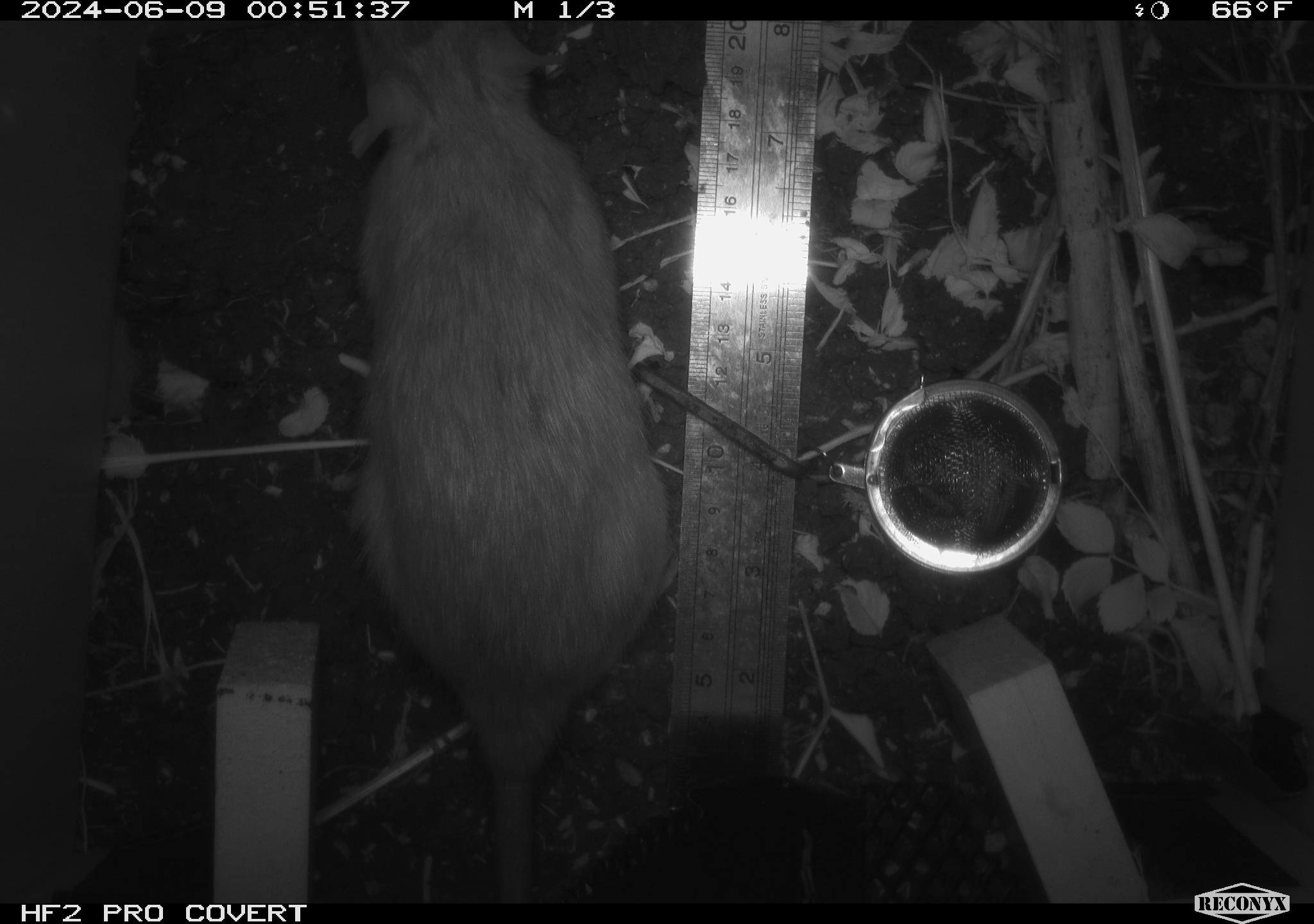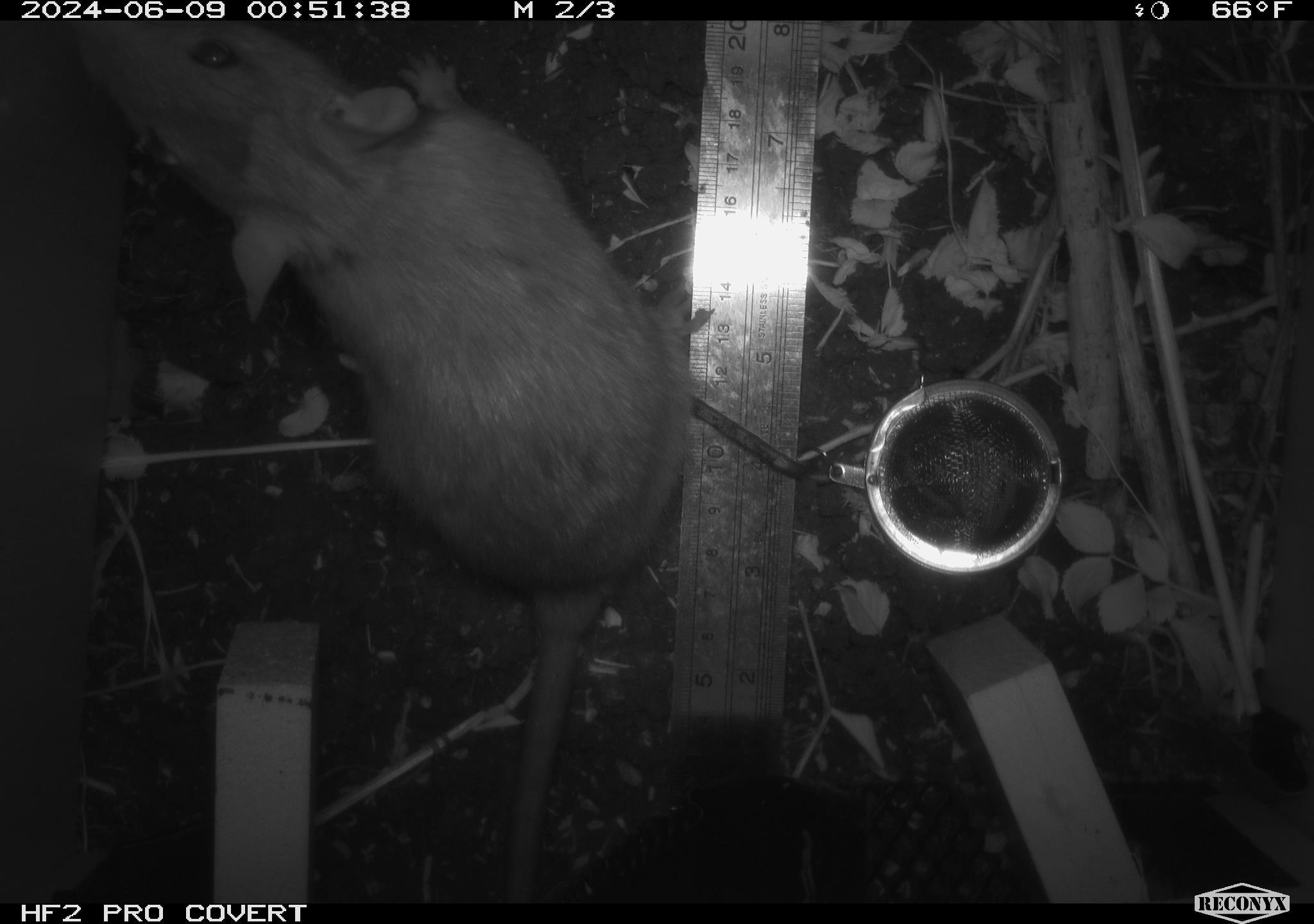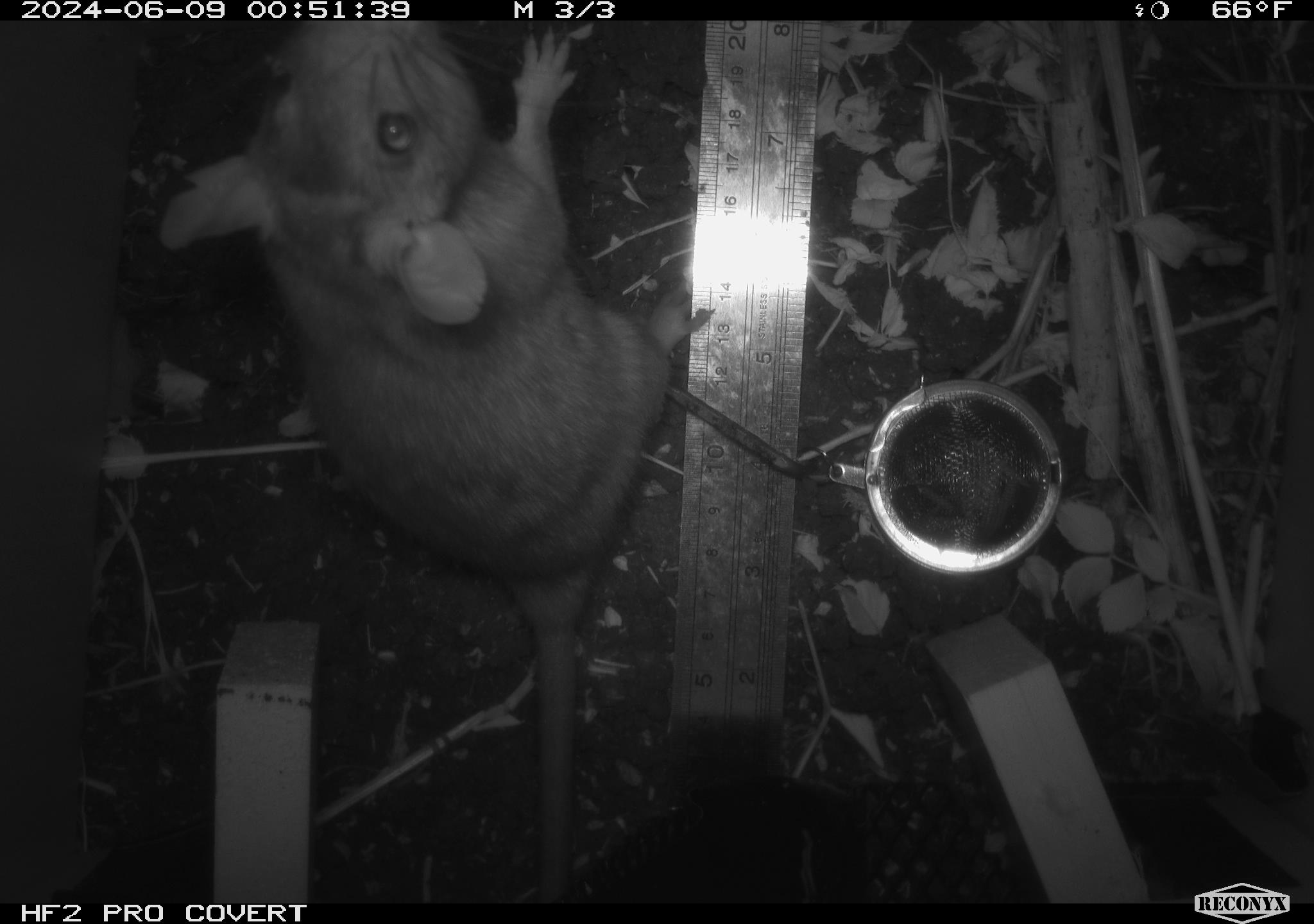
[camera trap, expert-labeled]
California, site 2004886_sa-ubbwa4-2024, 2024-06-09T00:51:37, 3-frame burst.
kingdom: Animalia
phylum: Chordata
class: Mammalia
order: Rodentia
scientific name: Rodentia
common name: woodrat or rat or mouse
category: woodrat or rat or mouse species